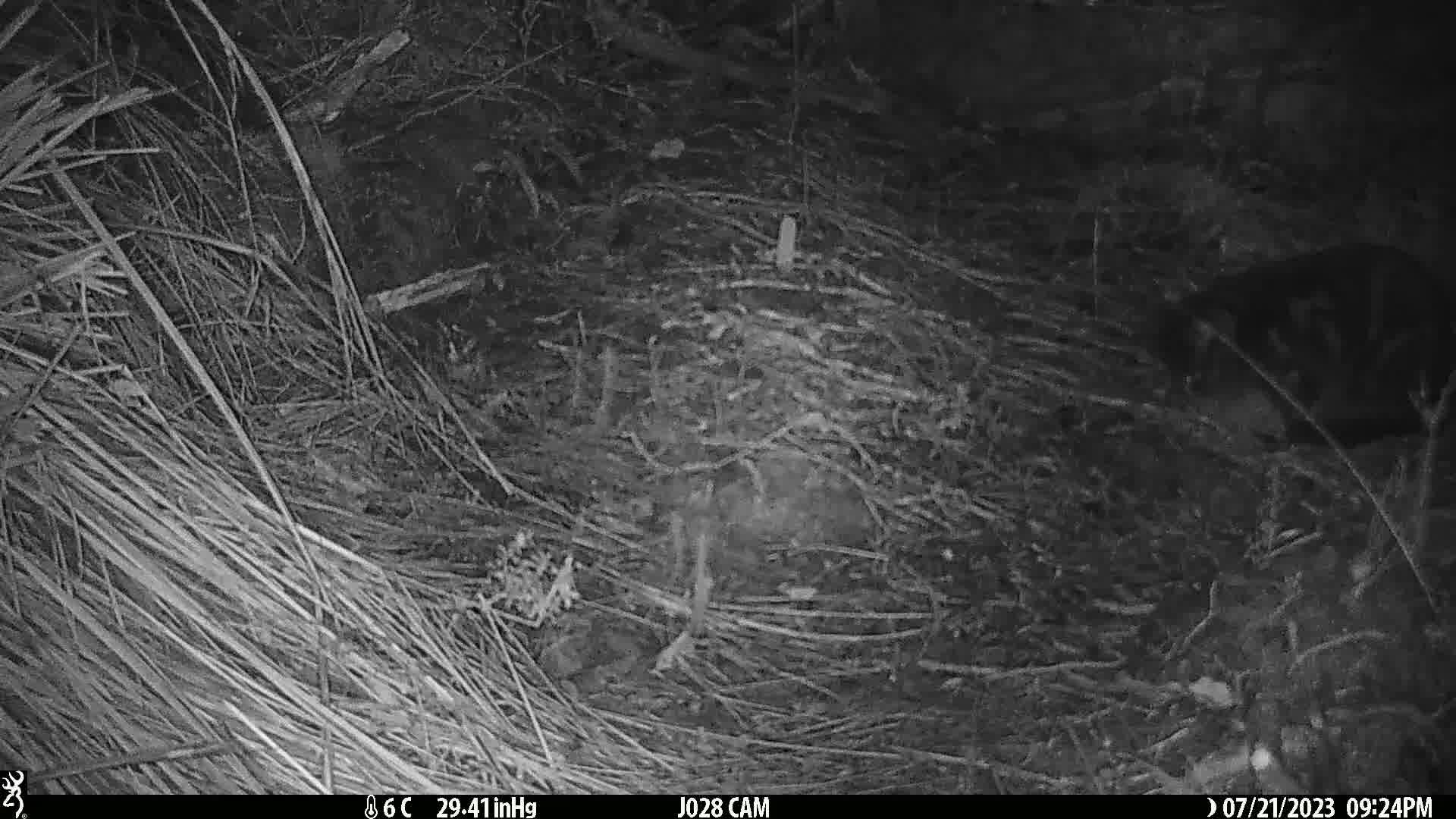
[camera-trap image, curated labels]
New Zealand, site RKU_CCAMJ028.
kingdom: Animalia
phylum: Chordata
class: Mammalia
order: Carnivora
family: Felidae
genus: Felis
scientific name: Felis catus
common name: domestic cat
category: cat